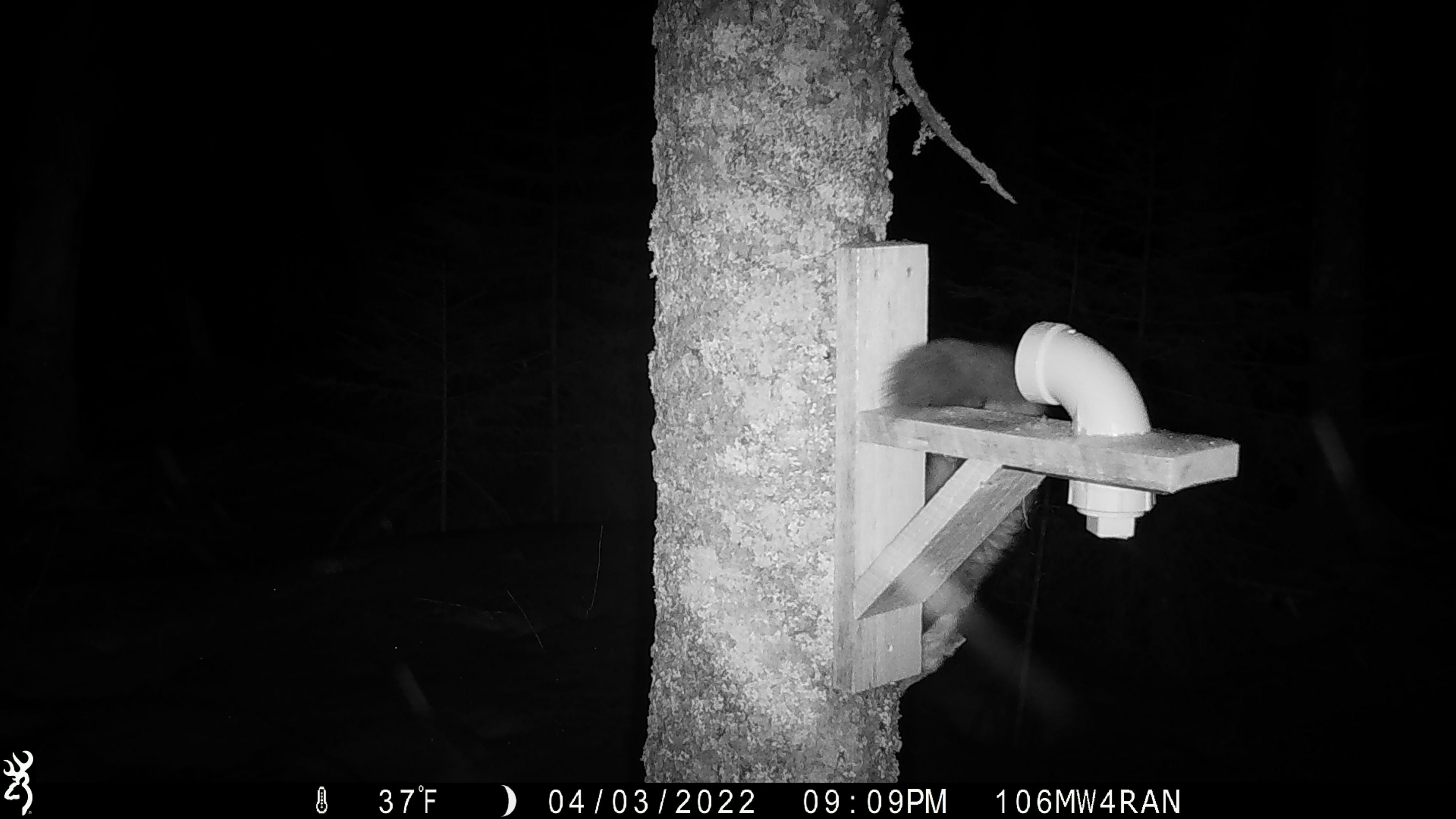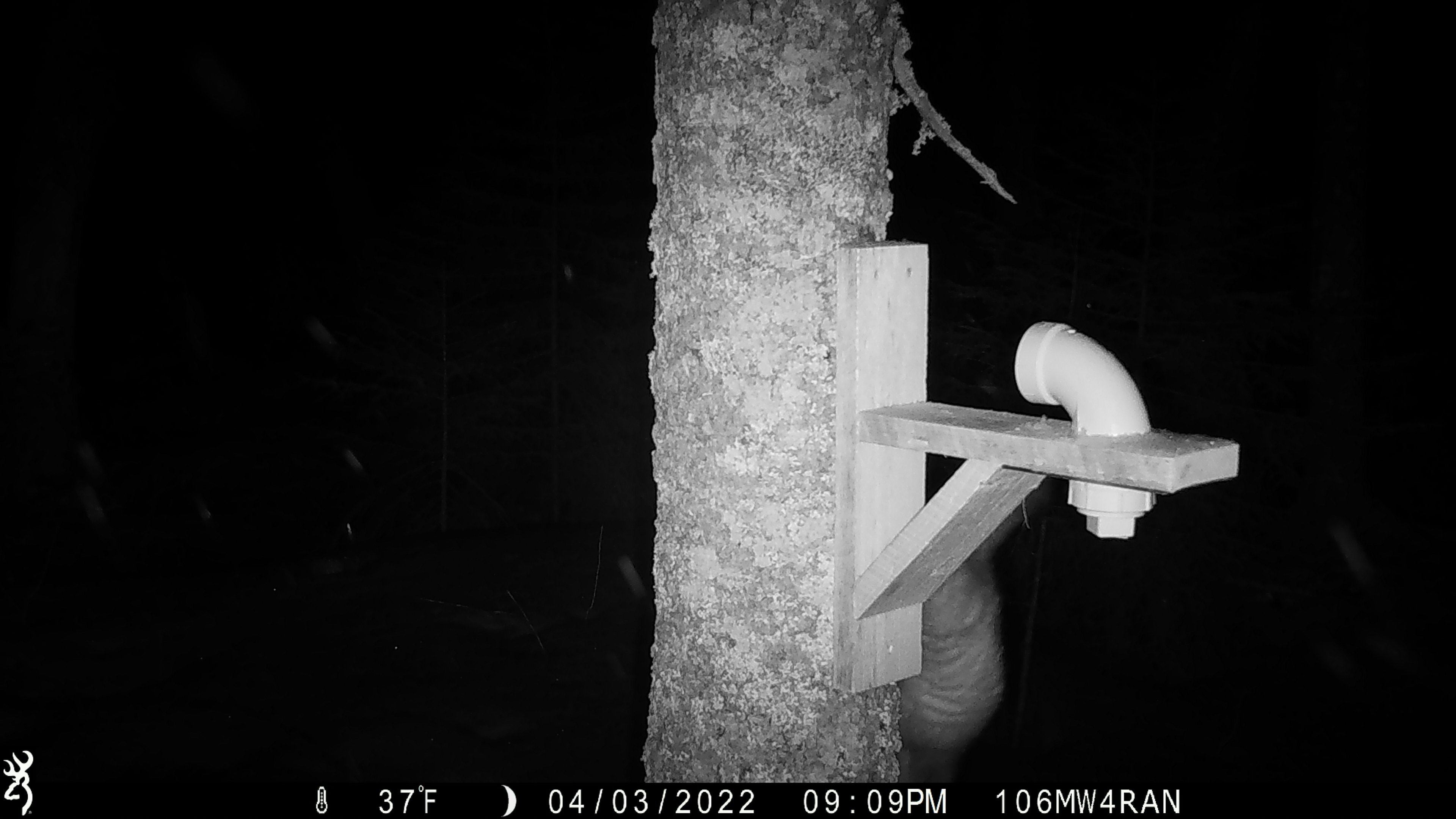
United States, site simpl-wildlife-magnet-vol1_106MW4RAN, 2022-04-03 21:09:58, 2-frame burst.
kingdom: Animalia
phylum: Chordata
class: Mammalia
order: Carnivora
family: Mustelidae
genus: Martes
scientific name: Martes americana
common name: american marten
American marten (Martes americana).